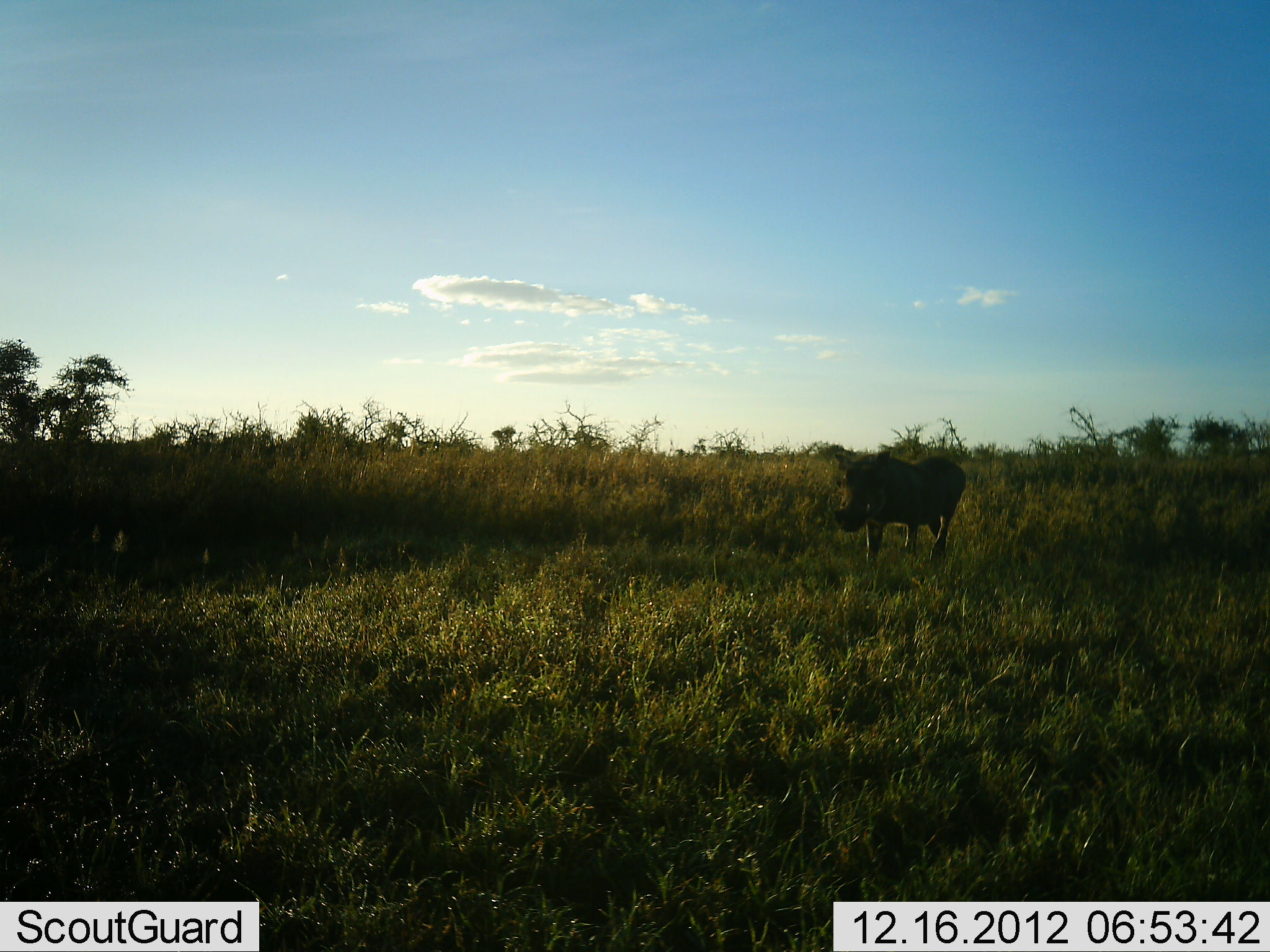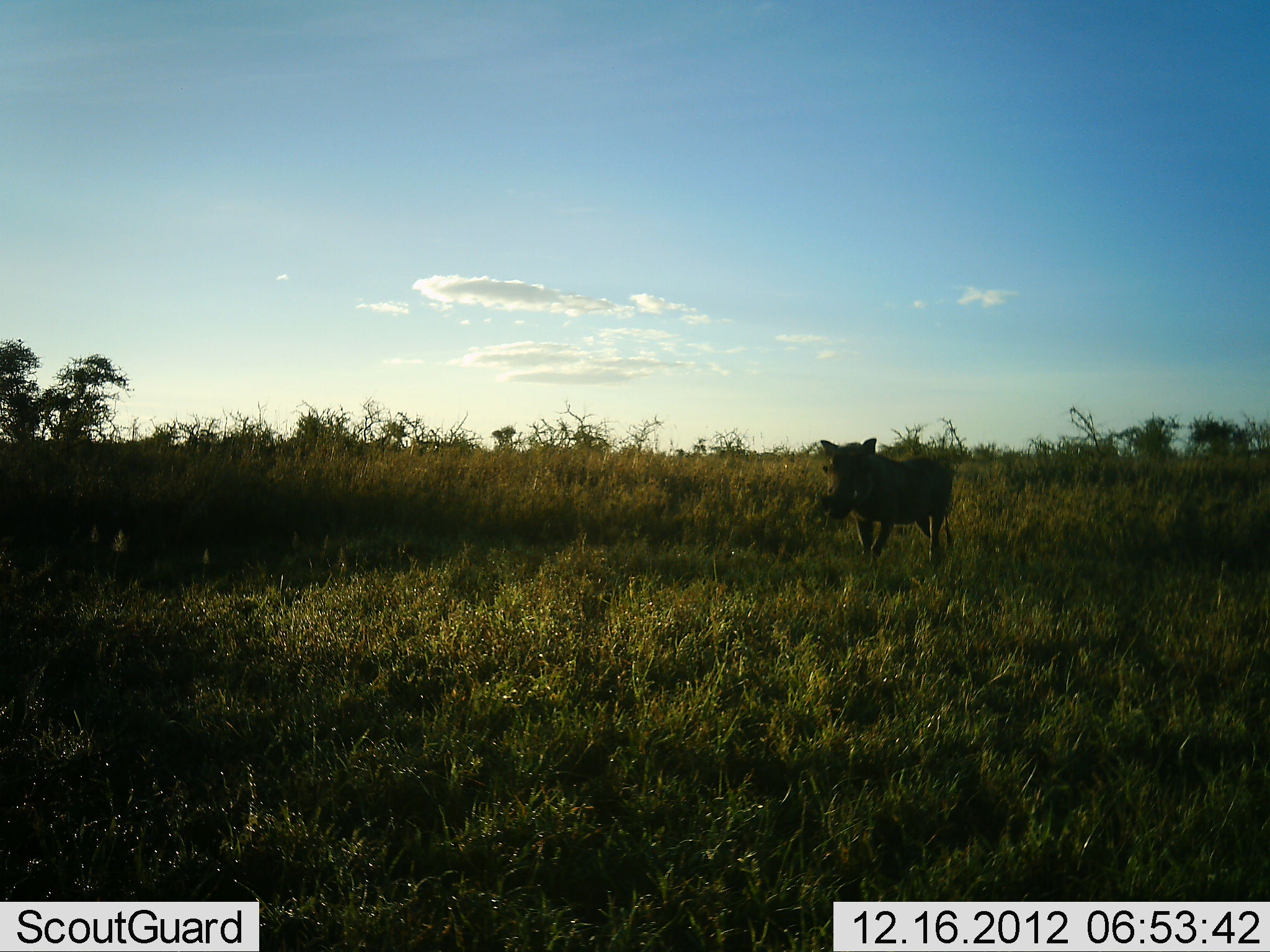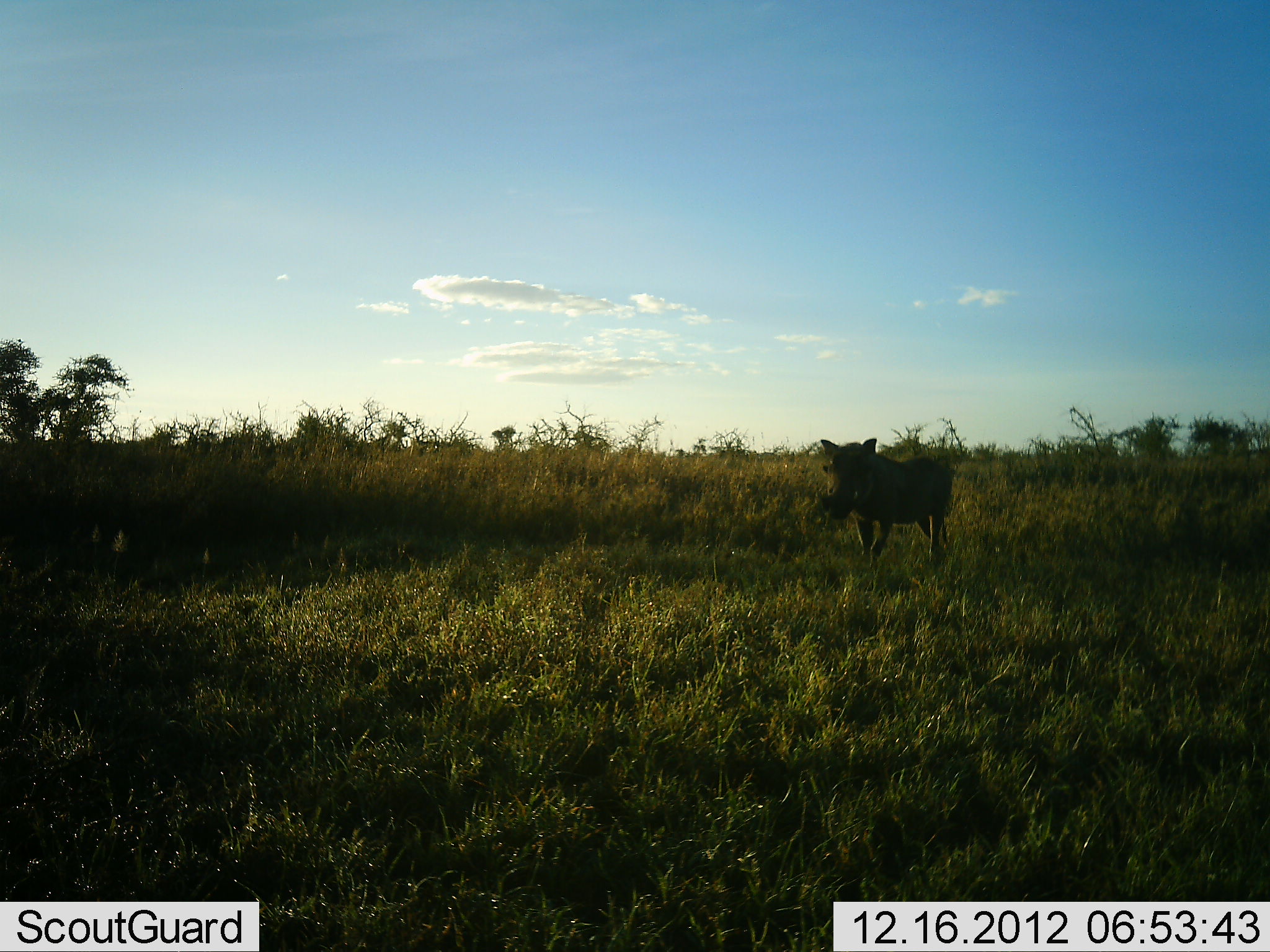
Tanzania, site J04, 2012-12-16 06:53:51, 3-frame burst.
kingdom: Animalia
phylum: Chordata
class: Mammalia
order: Artiodactyla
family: Suidae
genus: Phacochoerus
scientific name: Phacochoerus africanus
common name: warthog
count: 1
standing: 52%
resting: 0%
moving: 43%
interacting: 0%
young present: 0%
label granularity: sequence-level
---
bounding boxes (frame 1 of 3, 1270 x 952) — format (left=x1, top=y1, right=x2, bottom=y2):
animal: (left=832, top=451, right=968, bottom=568)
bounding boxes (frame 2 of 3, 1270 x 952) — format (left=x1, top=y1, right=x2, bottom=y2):
animal: (left=817, top=437, right=957, bottom=570)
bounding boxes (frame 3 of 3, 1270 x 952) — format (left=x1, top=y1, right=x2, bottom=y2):
animal: (left=817, top=437, right=954, bottom=571)